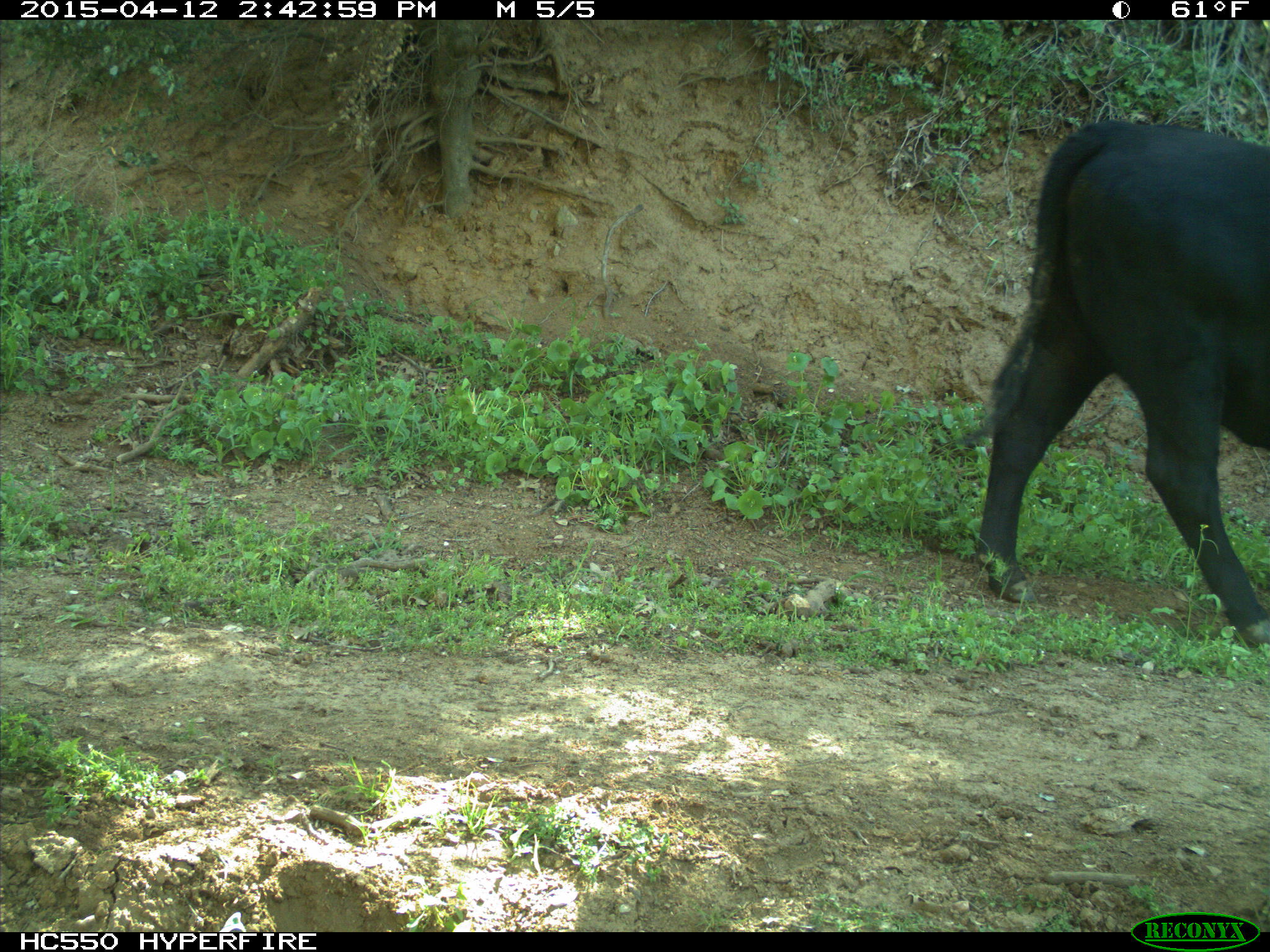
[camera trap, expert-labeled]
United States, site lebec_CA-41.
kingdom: Animalia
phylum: Chordata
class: Mammalia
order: Artiodactyla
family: Bovidae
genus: Bos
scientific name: Bos taurus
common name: domestic cow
Bos taurus (domestic cow).